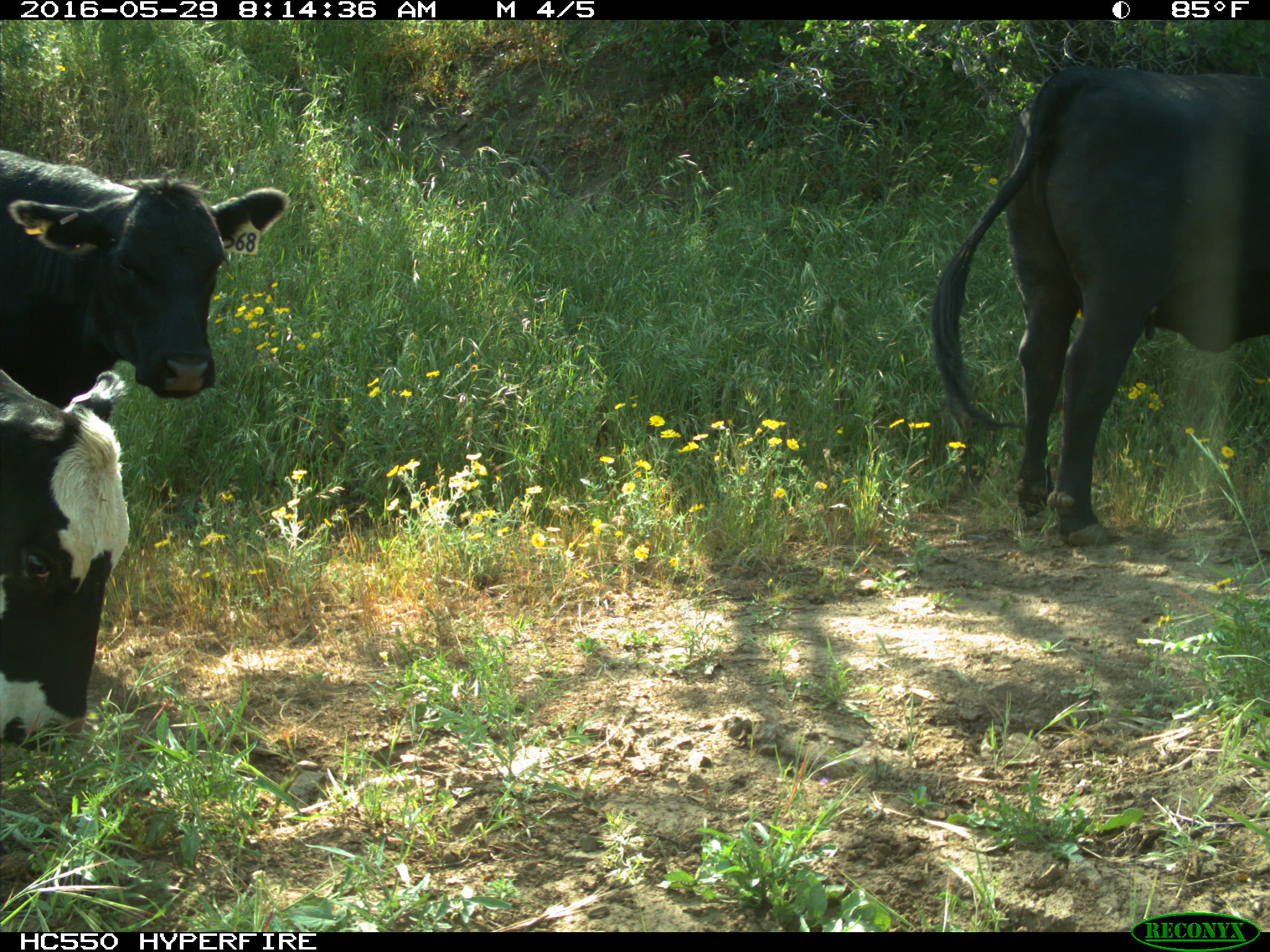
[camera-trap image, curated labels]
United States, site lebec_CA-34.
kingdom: Animalia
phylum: Chordata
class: Mammalia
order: Artiodactyla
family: Bovidae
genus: Bos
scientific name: Bos taurus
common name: domestic cow